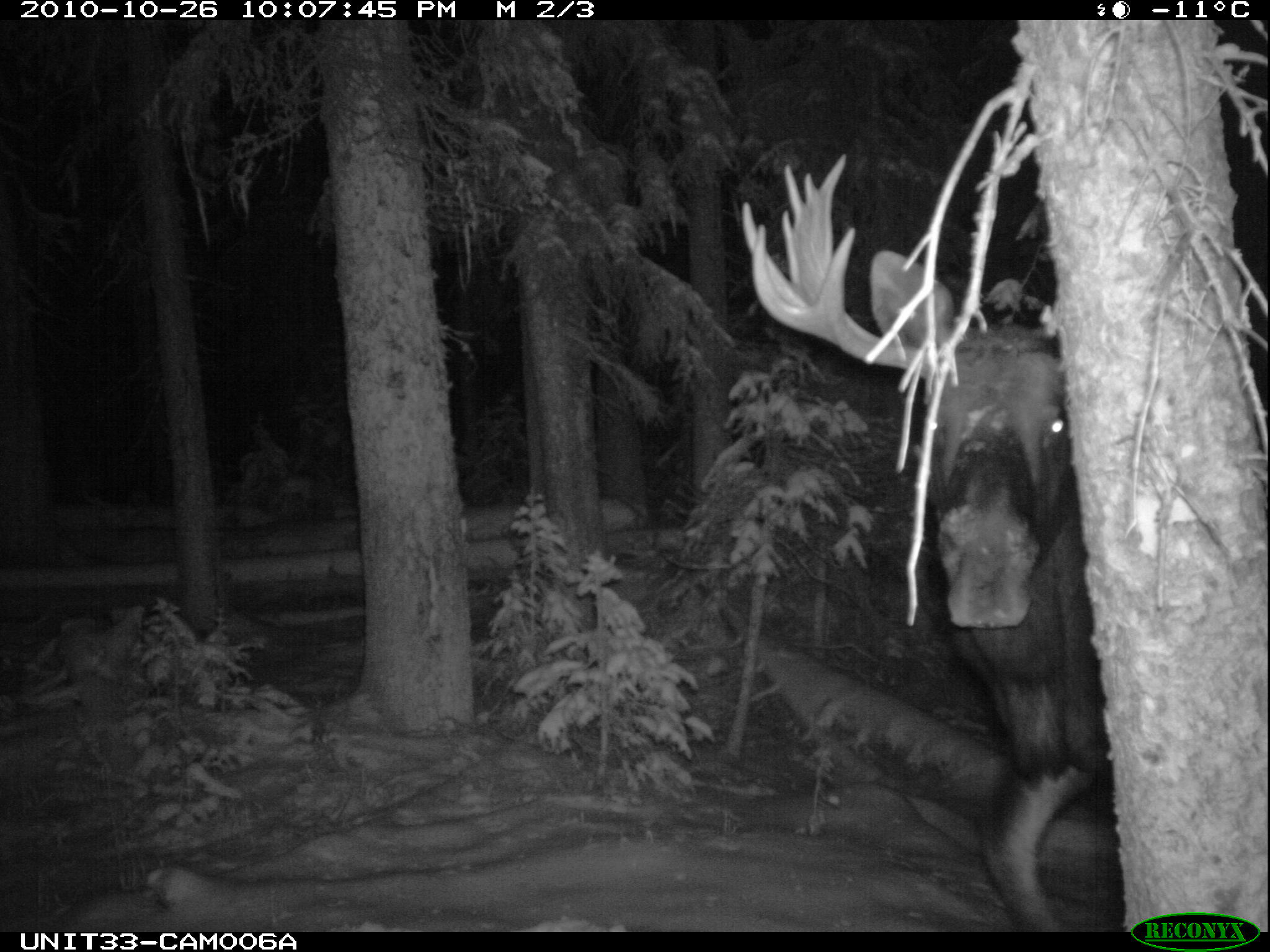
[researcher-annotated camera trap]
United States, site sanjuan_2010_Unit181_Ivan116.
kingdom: Animalia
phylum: Chordata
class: Mammalia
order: Artiodactyla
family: Cervidae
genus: Alces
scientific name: Alces alces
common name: moose